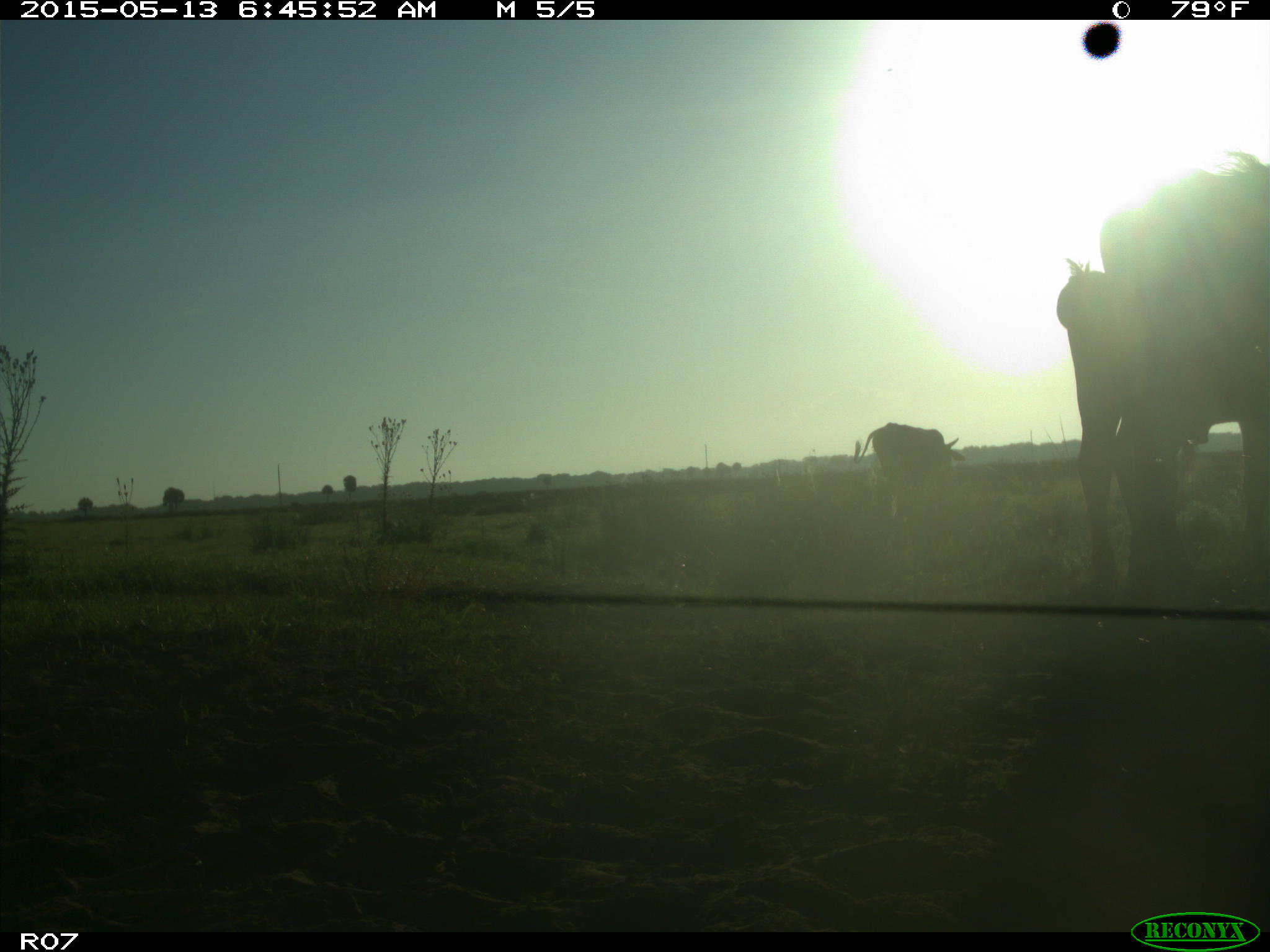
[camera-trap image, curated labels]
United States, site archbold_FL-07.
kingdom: Animalia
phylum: Chordata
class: Mammalia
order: Artiodactyla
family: Bovidae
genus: Bos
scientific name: Bos taurus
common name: domestic cow